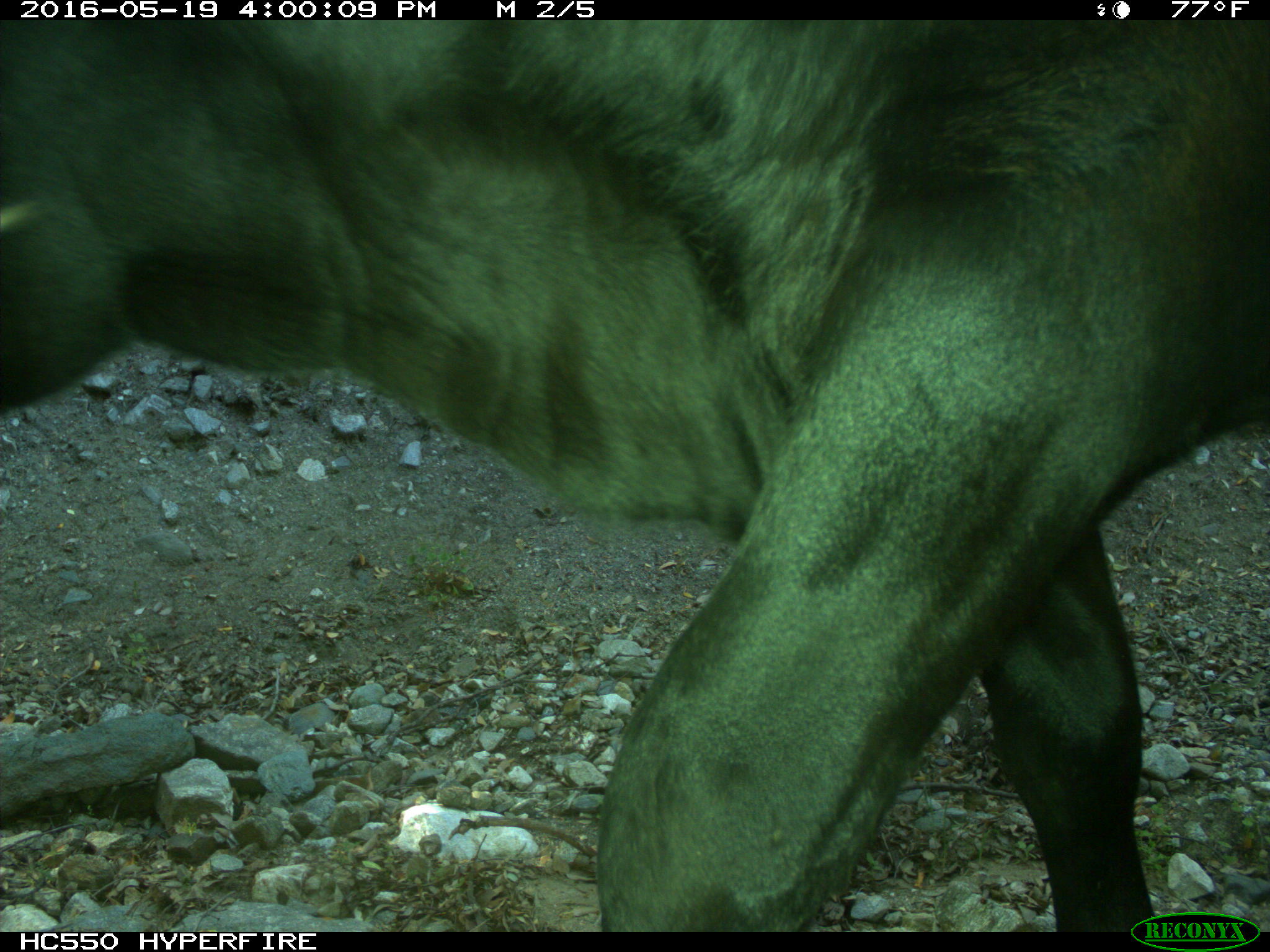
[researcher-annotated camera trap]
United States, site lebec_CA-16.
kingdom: Animalia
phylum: Chordata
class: Mammalia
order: Artiodactyla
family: Bovidae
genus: Bos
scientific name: Bos taurus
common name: domestic cow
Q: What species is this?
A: Bos taurus (domestic cow).